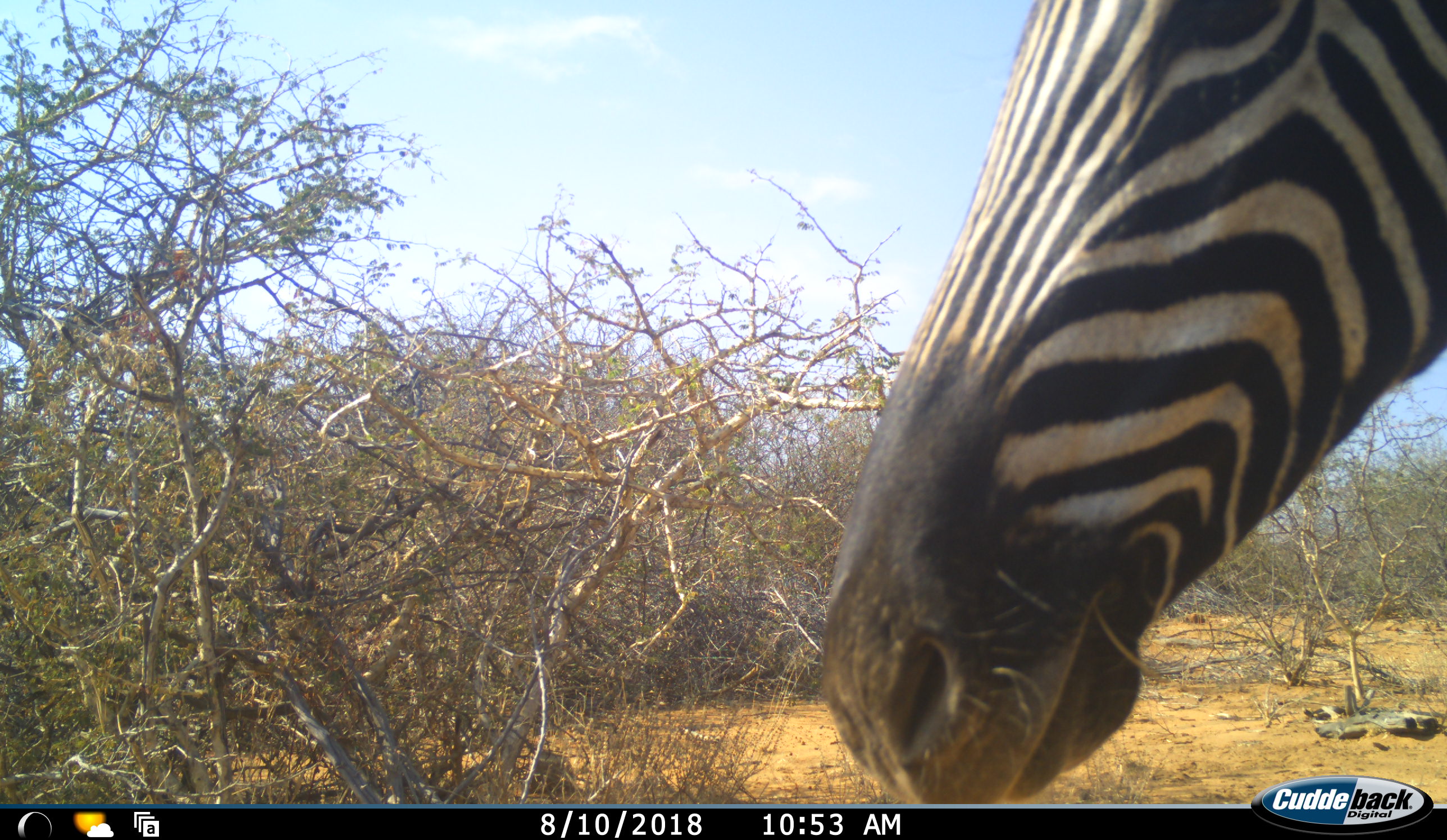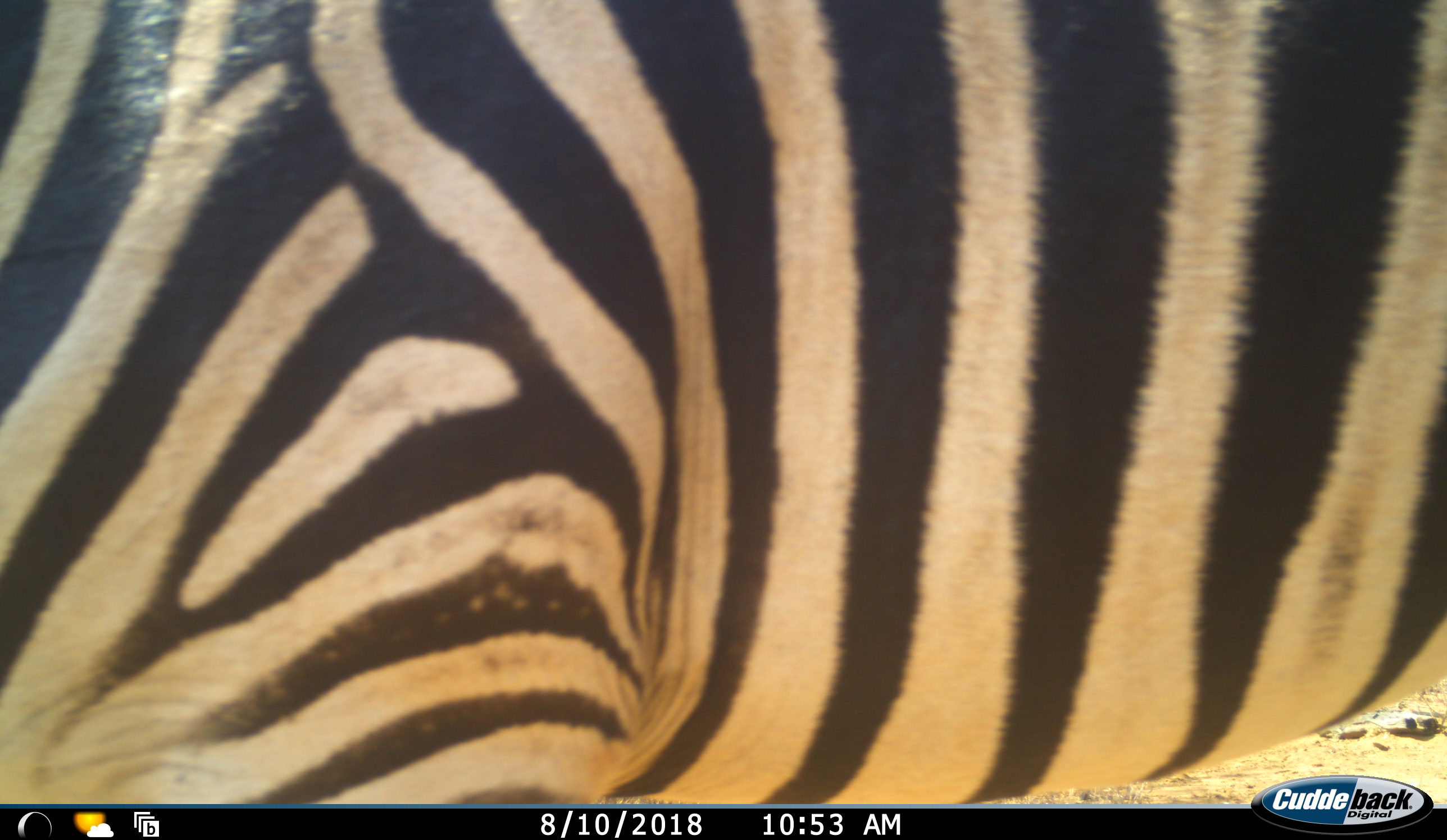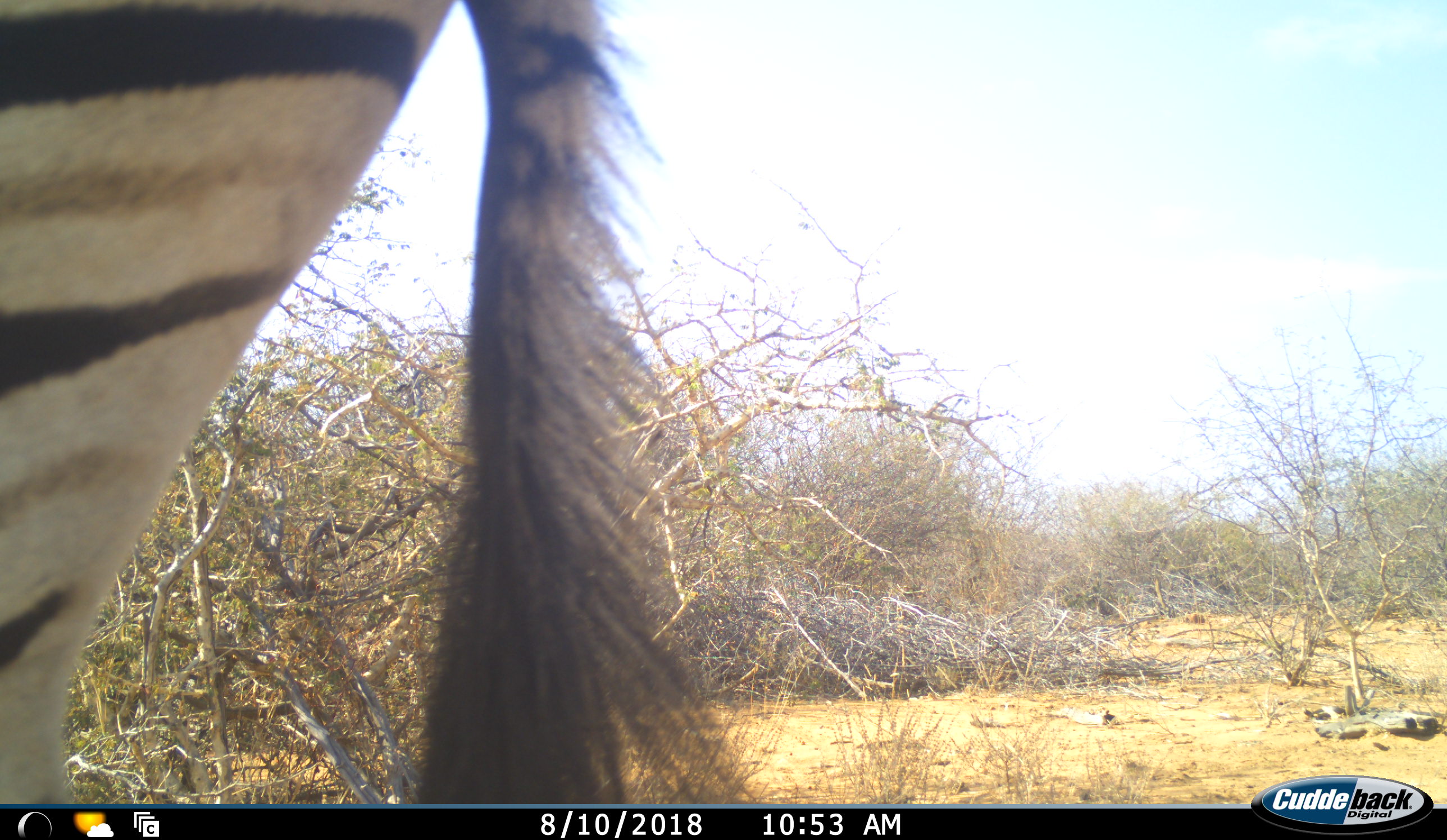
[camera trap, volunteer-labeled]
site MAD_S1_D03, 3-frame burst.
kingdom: Animalia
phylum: Chordata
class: Mammalia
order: Perissodactyla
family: Equidae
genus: Equus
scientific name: Equus quagga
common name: plains zebra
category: zebraplains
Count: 1.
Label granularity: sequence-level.